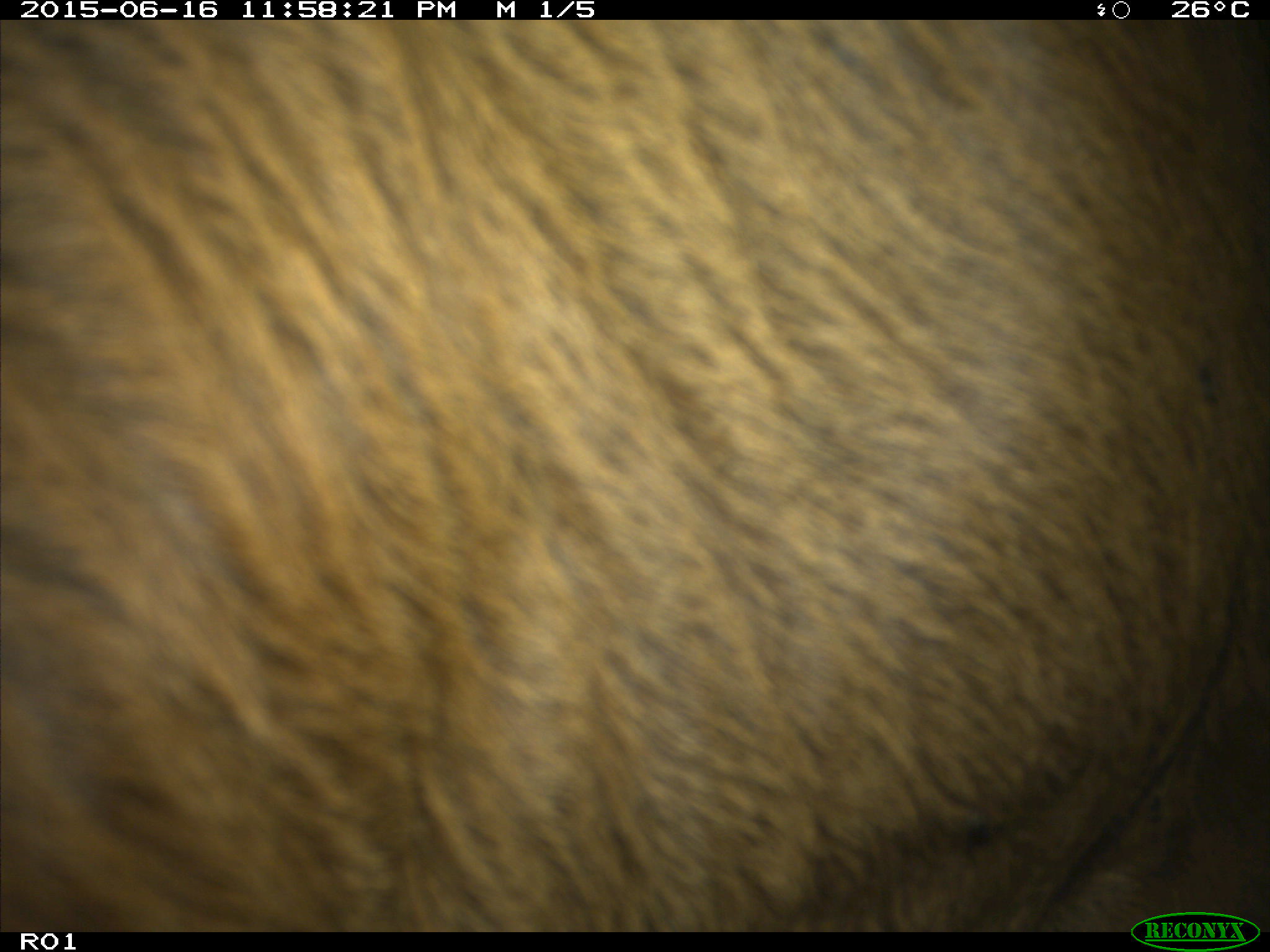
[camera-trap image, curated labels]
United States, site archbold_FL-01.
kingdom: Animalia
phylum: Chordata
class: Mammalia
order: Artiodactyla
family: Bovidae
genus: Bos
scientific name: Bos taurus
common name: domestic cow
Bos taurus (domestic cow).